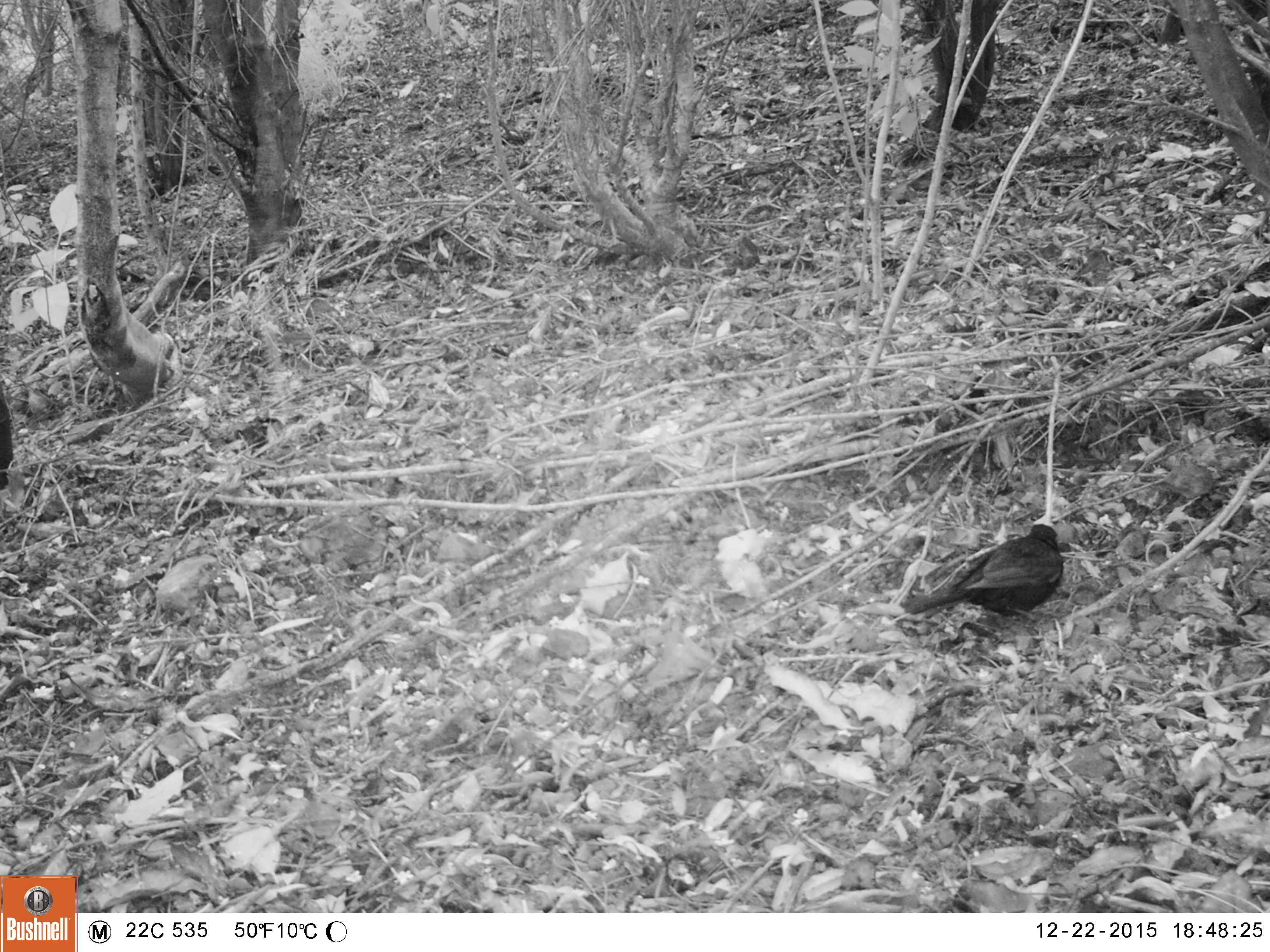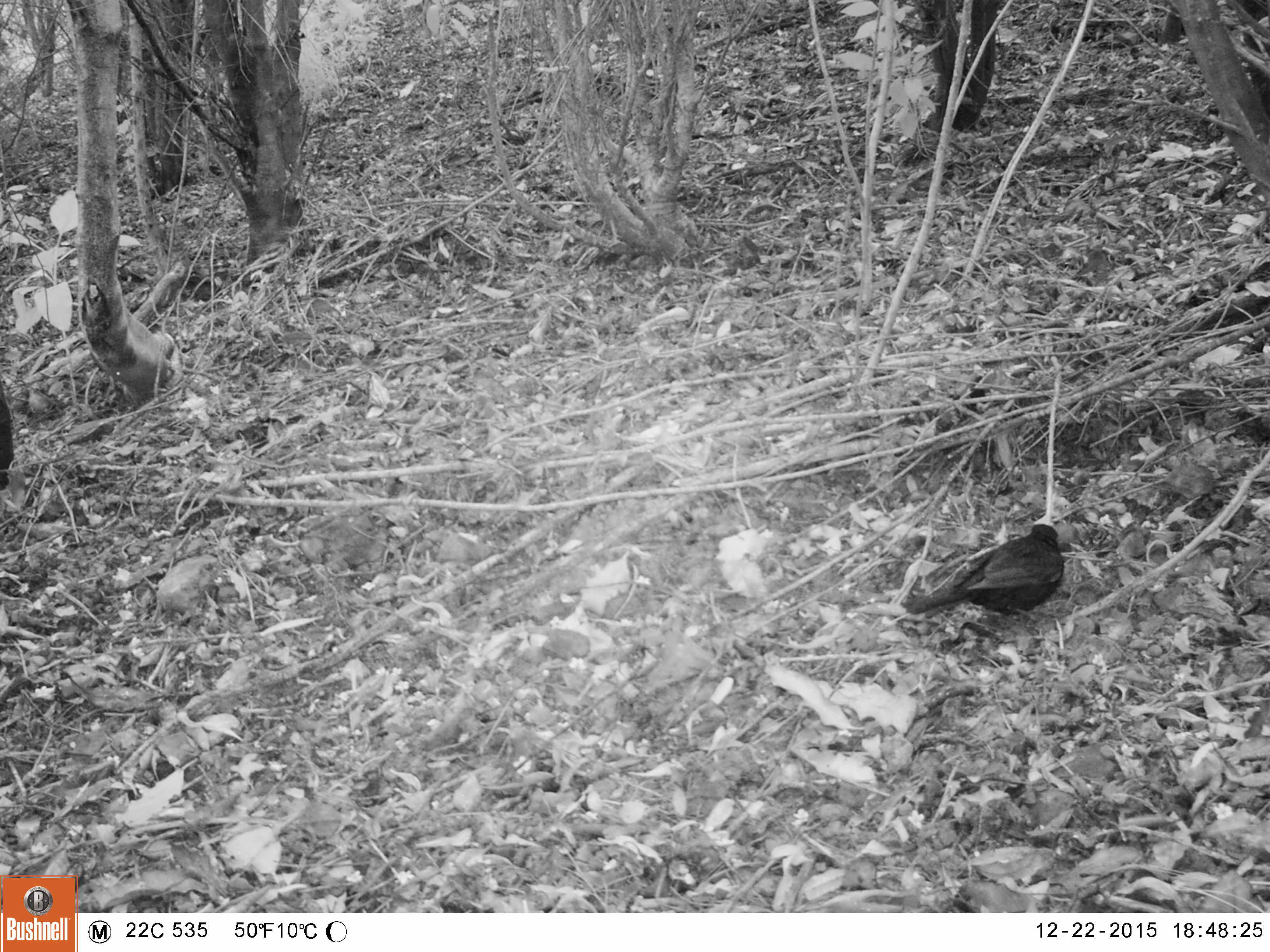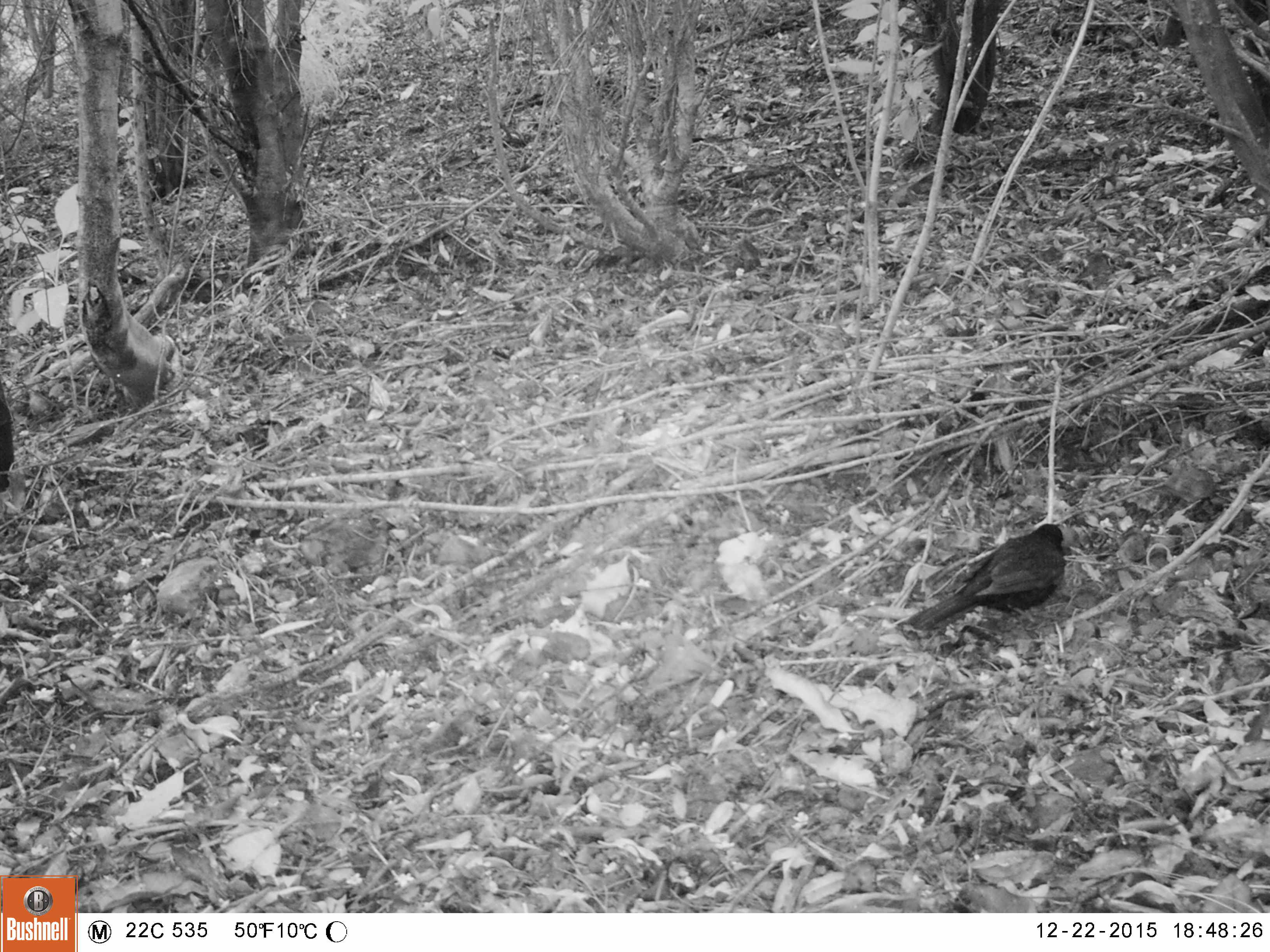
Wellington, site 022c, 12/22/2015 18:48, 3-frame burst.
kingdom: Animalia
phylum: Chordata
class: Aves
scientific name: Aves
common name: bird